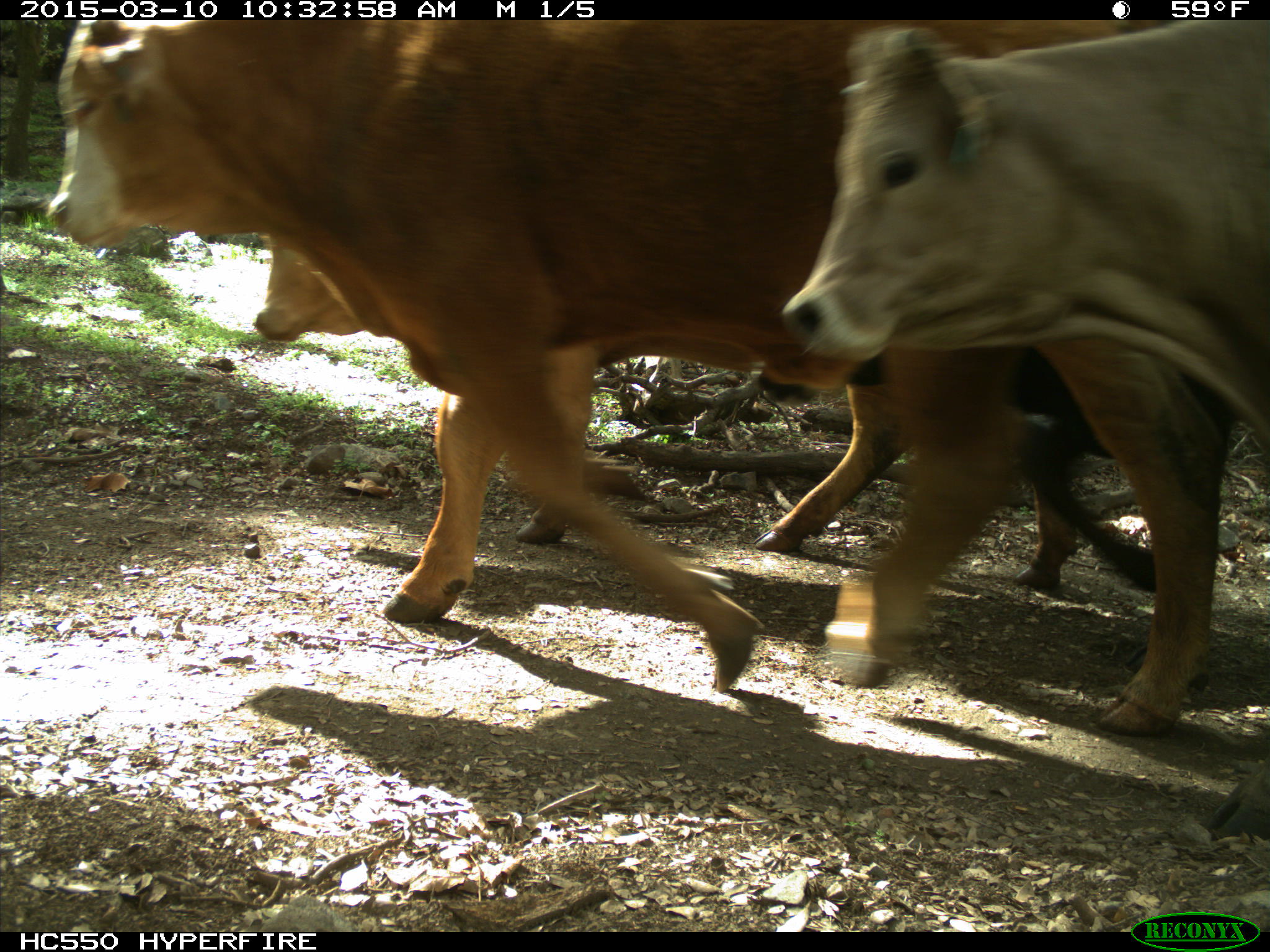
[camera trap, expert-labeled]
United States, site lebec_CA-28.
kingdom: Animalia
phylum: Chordata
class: Mammalia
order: Artiodactyla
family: Bovidae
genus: Bos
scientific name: Bos taurus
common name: domestic cow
Bos taurus (domestic cow).